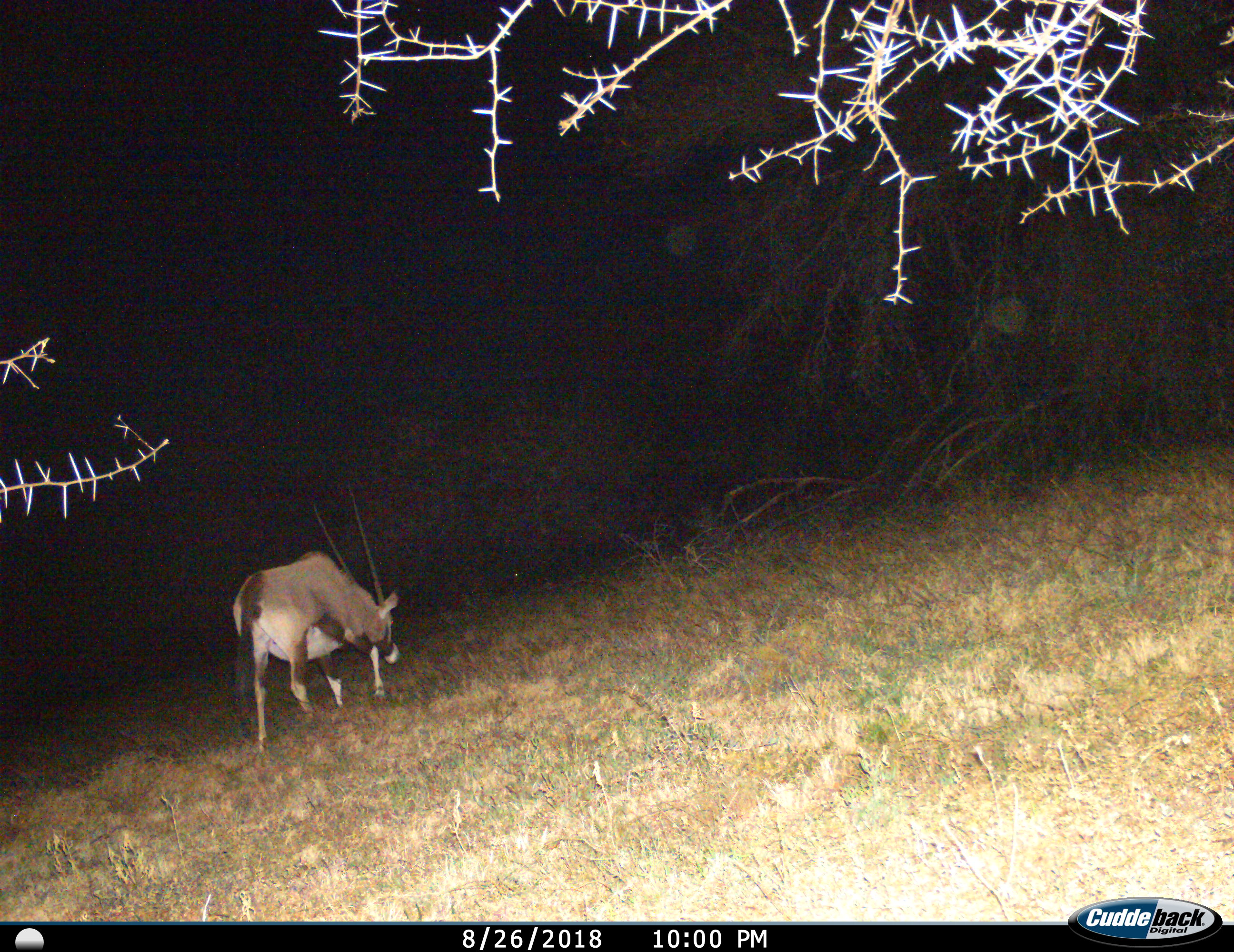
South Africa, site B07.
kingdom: Animalia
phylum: Chordata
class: Mammalia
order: Artiodactyla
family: Bovidae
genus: Oryx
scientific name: Oryx gazella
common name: gemsbok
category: gemsbokoryx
Gemsbokoryx (gemsbok) (Oryx gazella), count 1. Behavior (volunteer vote fractions): standing 22%, resting 0%, moving 56%, interacting 0%. Young present (vote fraction): 0%. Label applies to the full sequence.